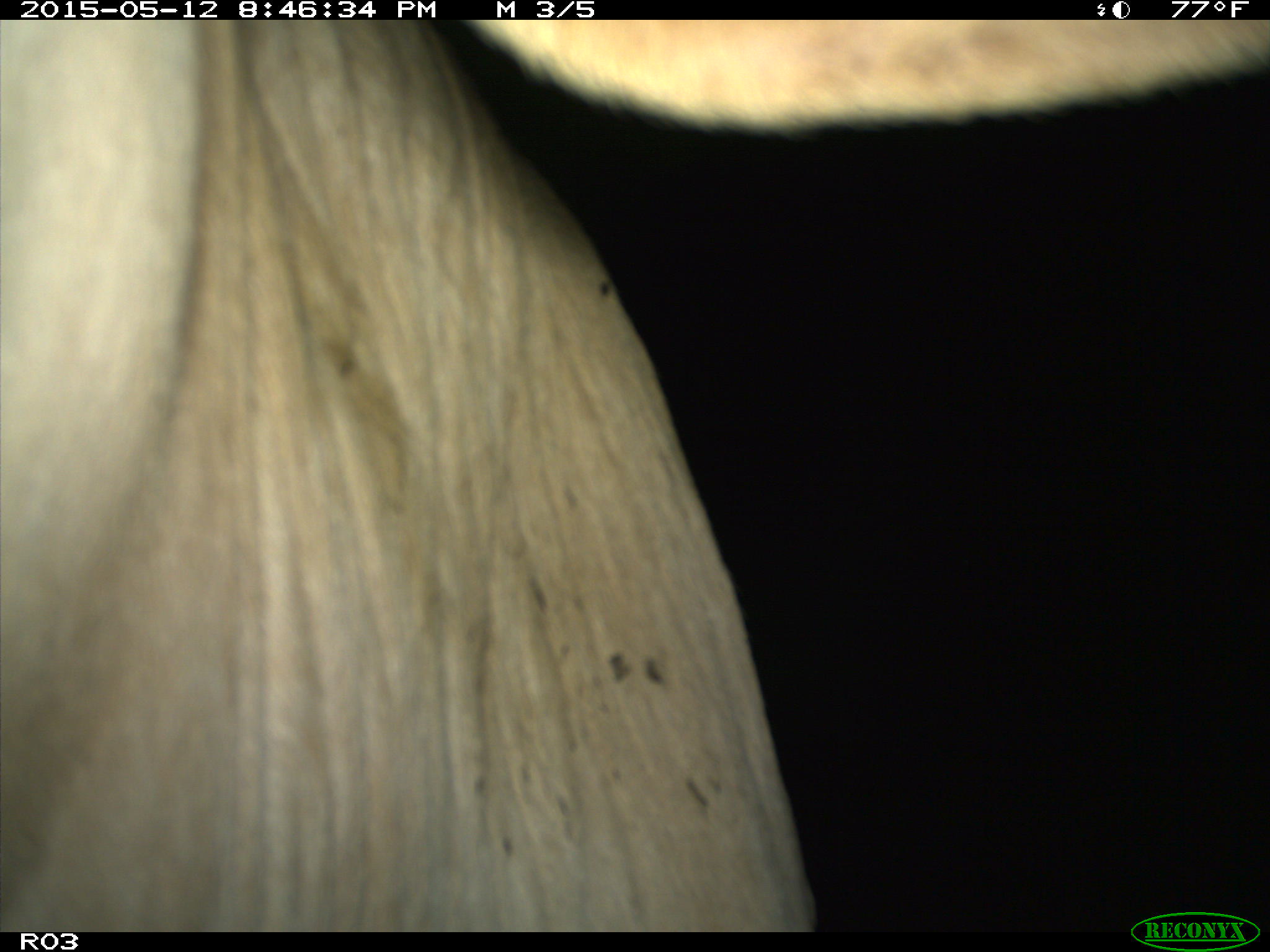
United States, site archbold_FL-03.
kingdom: Animalia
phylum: Chordata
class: Mammalia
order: Artiodactyla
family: Bovidae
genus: Bos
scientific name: Bos taurus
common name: domestic cow